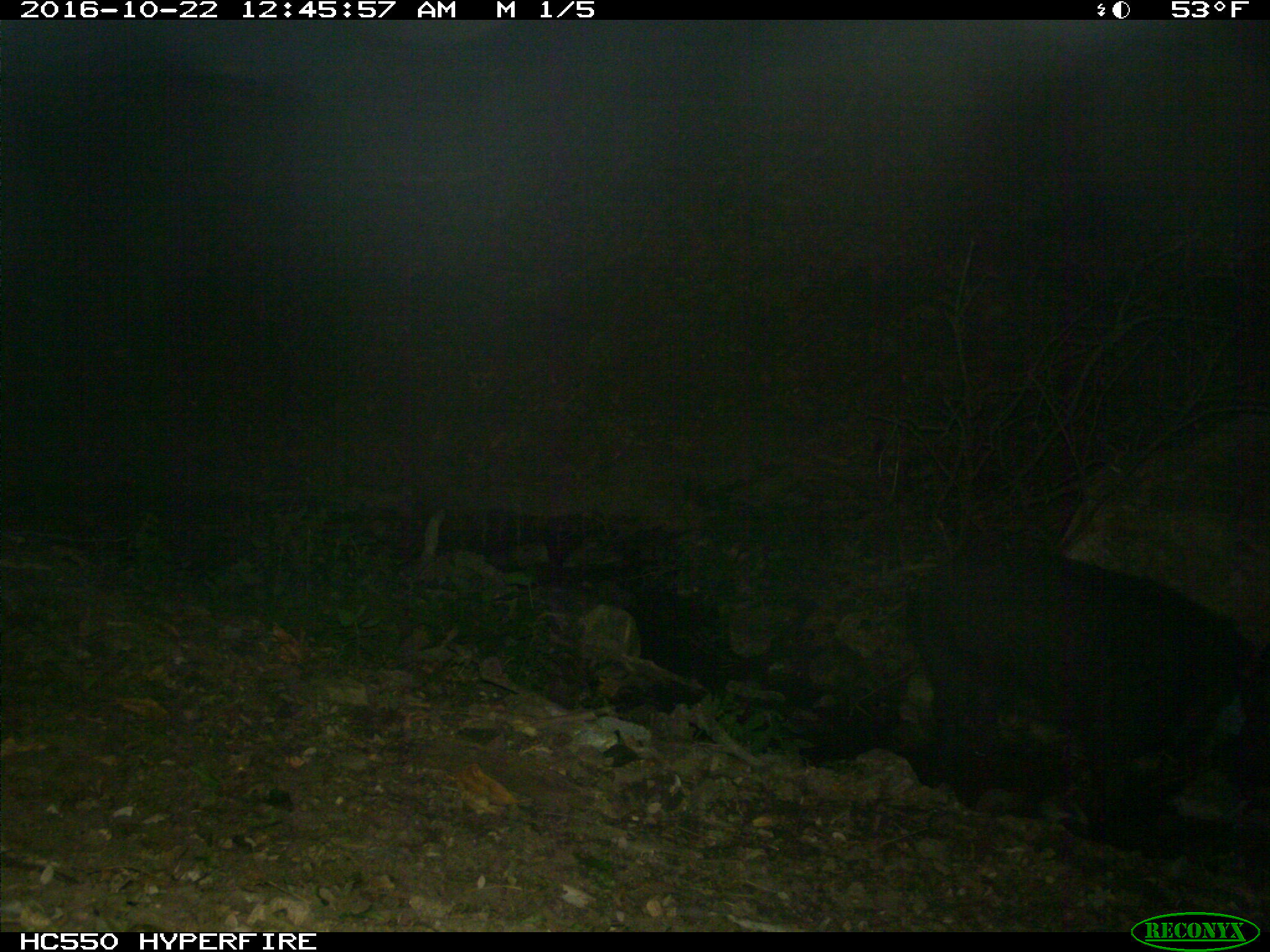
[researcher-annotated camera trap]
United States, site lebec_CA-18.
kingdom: Animalia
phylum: Chordata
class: Mammalia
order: Artiodactyla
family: Suidae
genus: Sus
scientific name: Sus scrofa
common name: wild boar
Sus scrofa (wild boar).